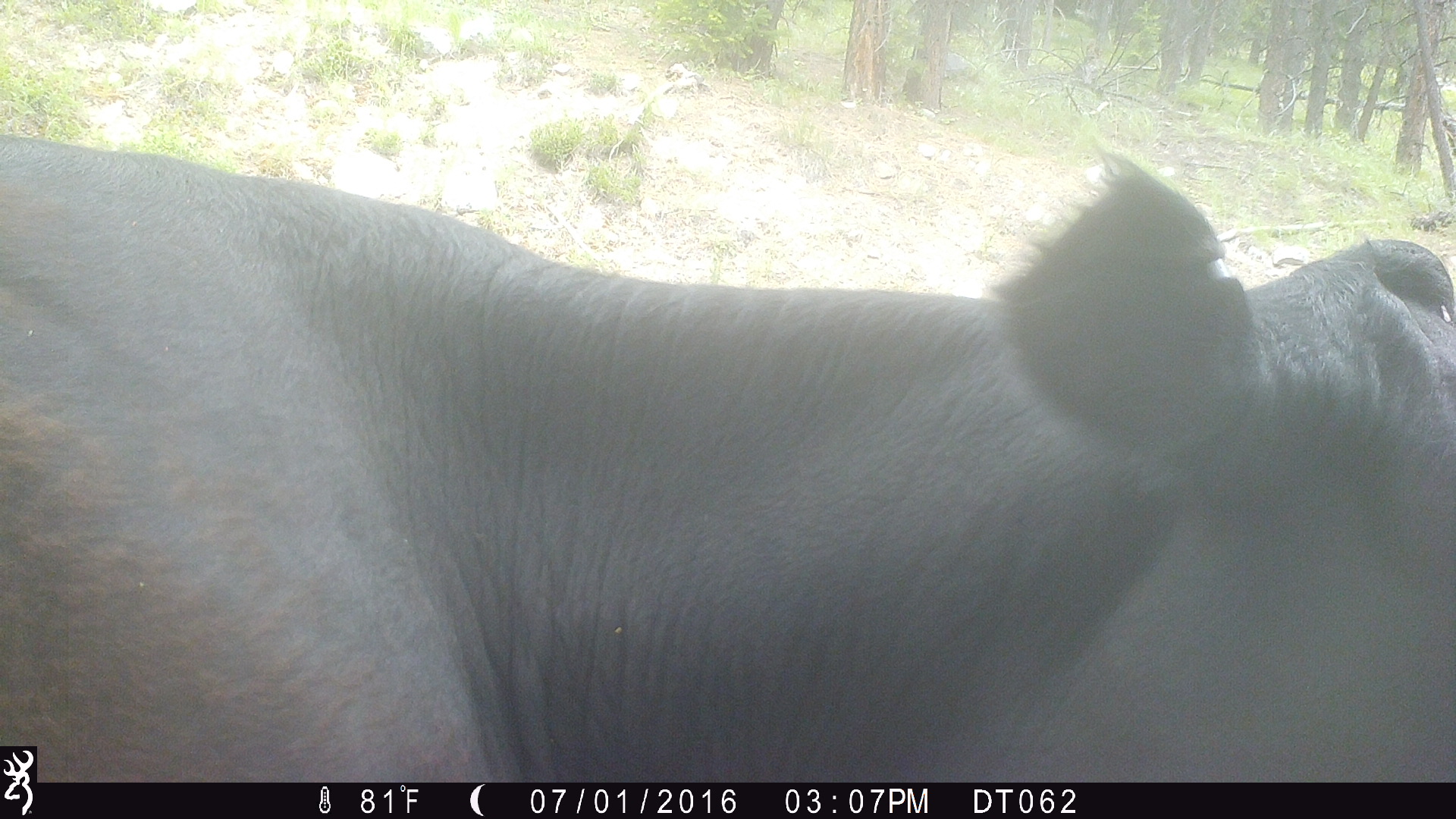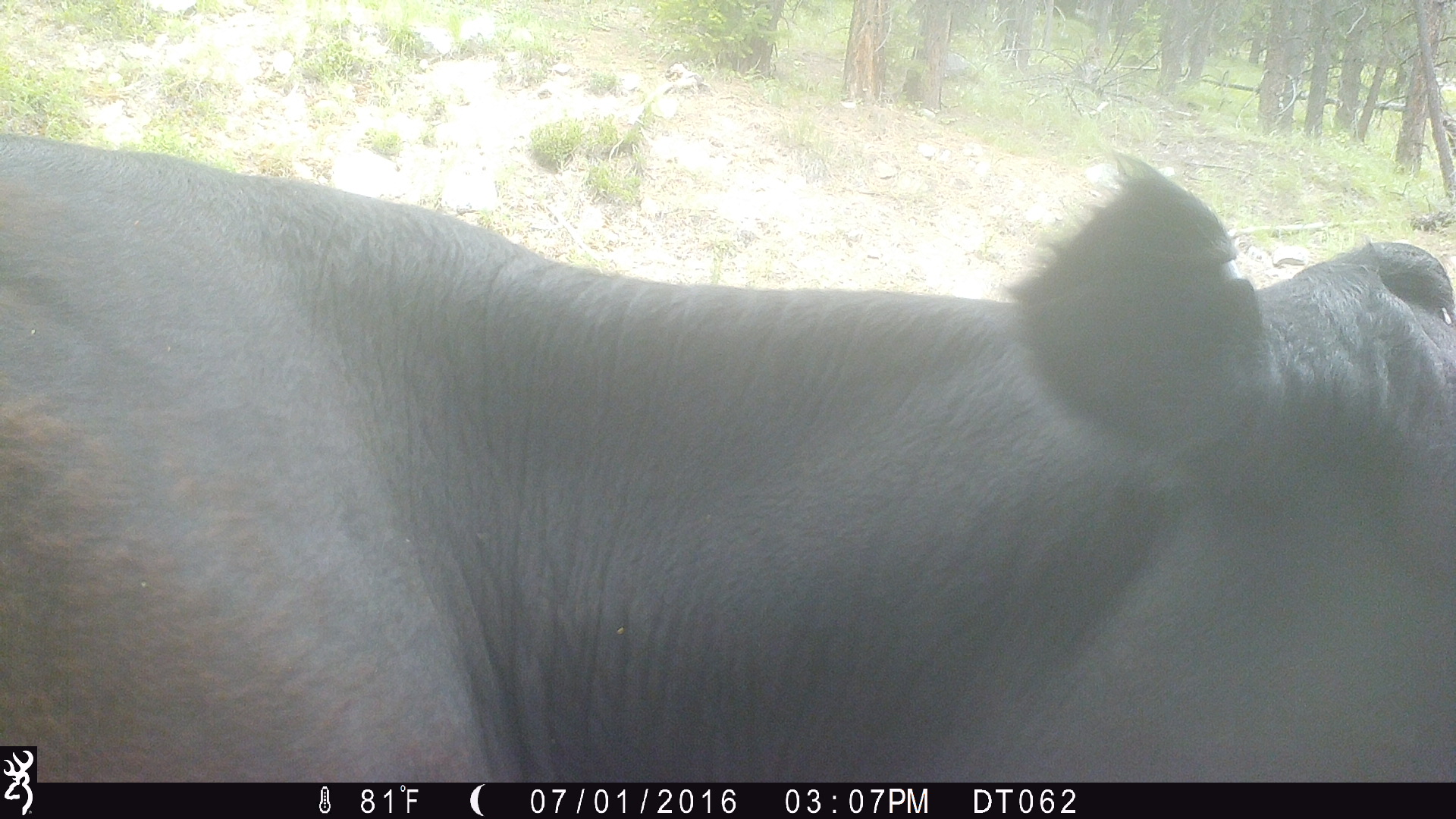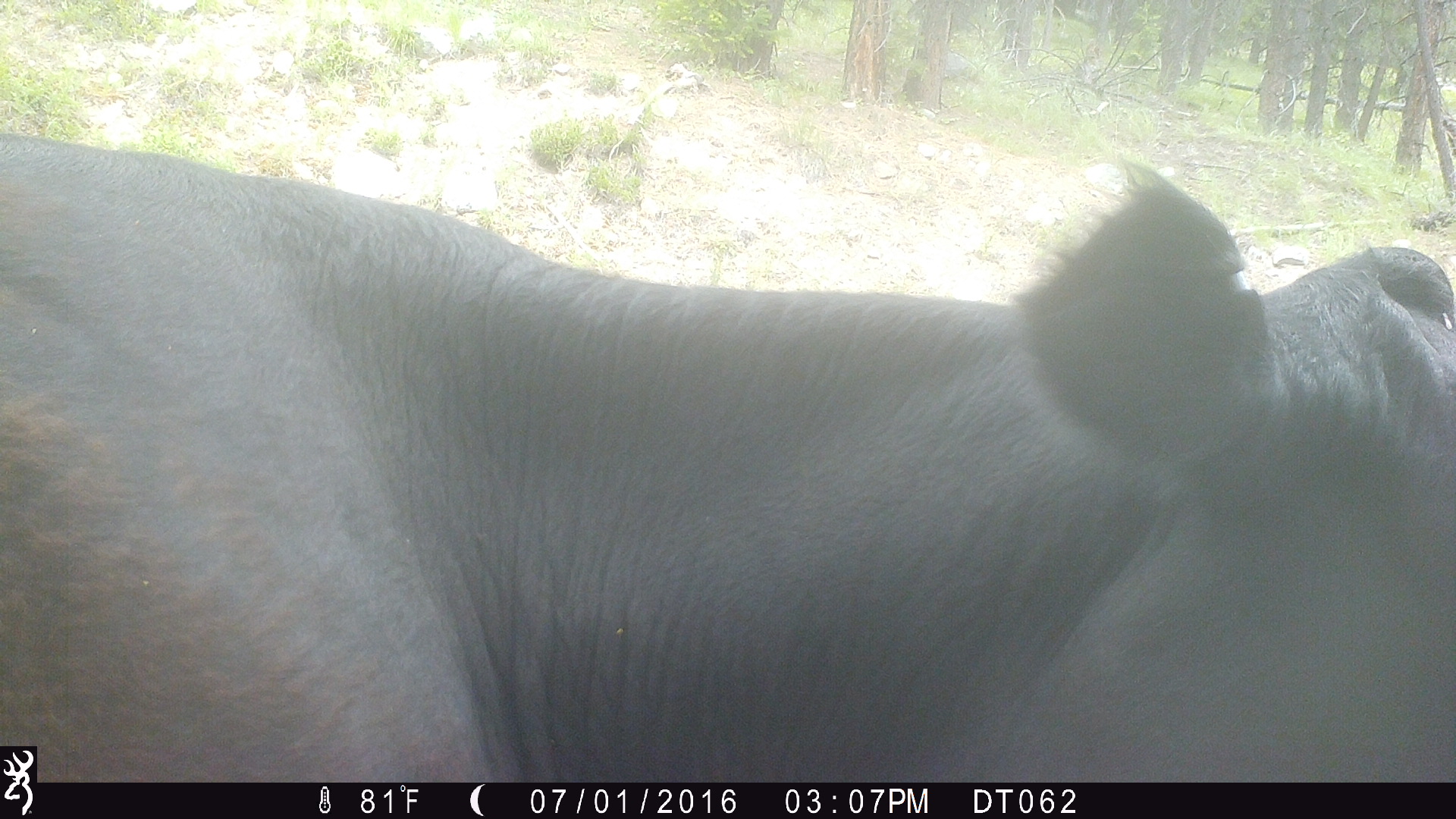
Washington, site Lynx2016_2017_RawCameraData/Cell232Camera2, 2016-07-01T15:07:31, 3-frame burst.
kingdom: Animalia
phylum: Chordata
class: Mammalia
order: Artiodactyla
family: Bovidae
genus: Bos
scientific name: Bos taurus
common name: domestic cattle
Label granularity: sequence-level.